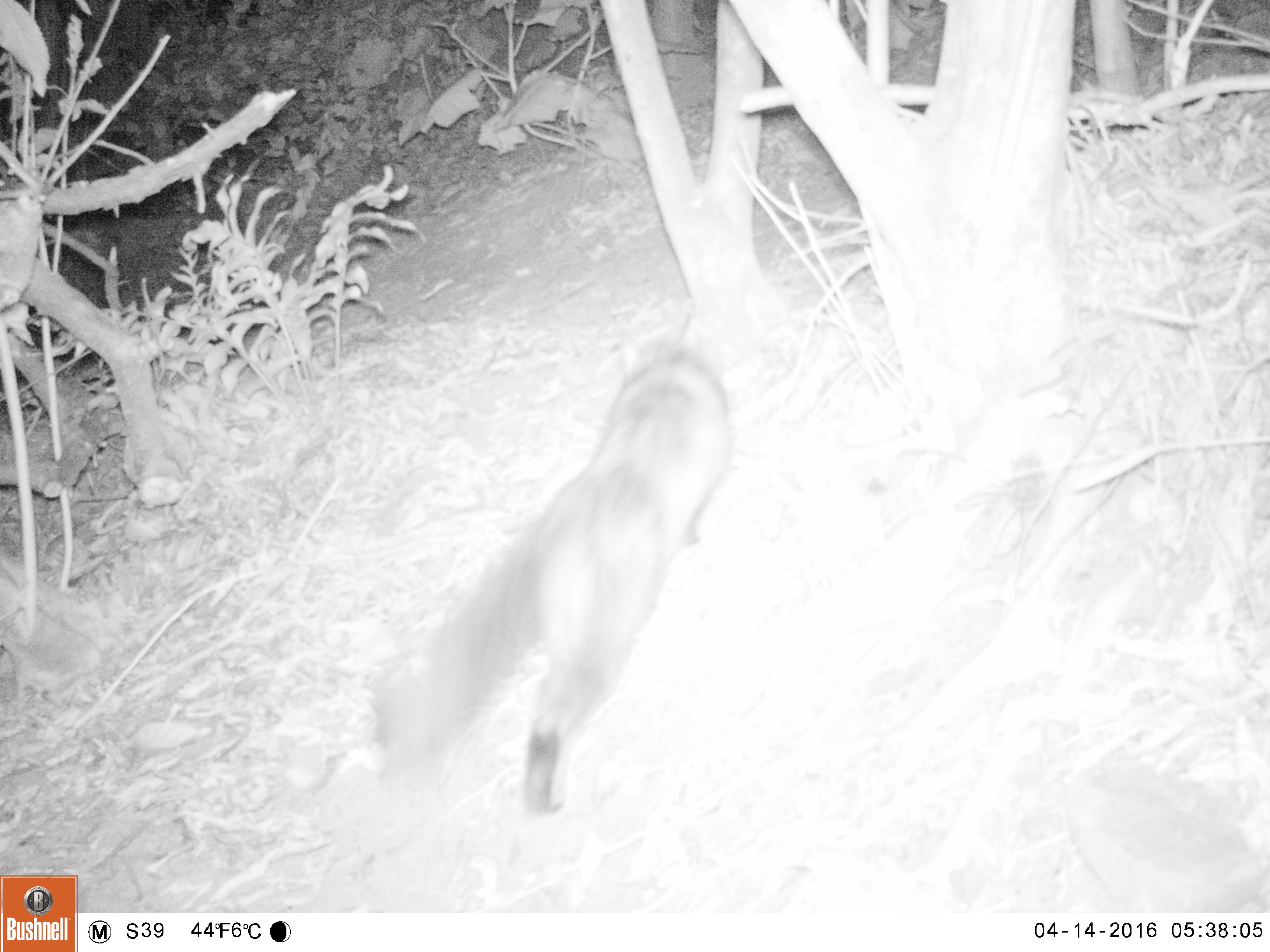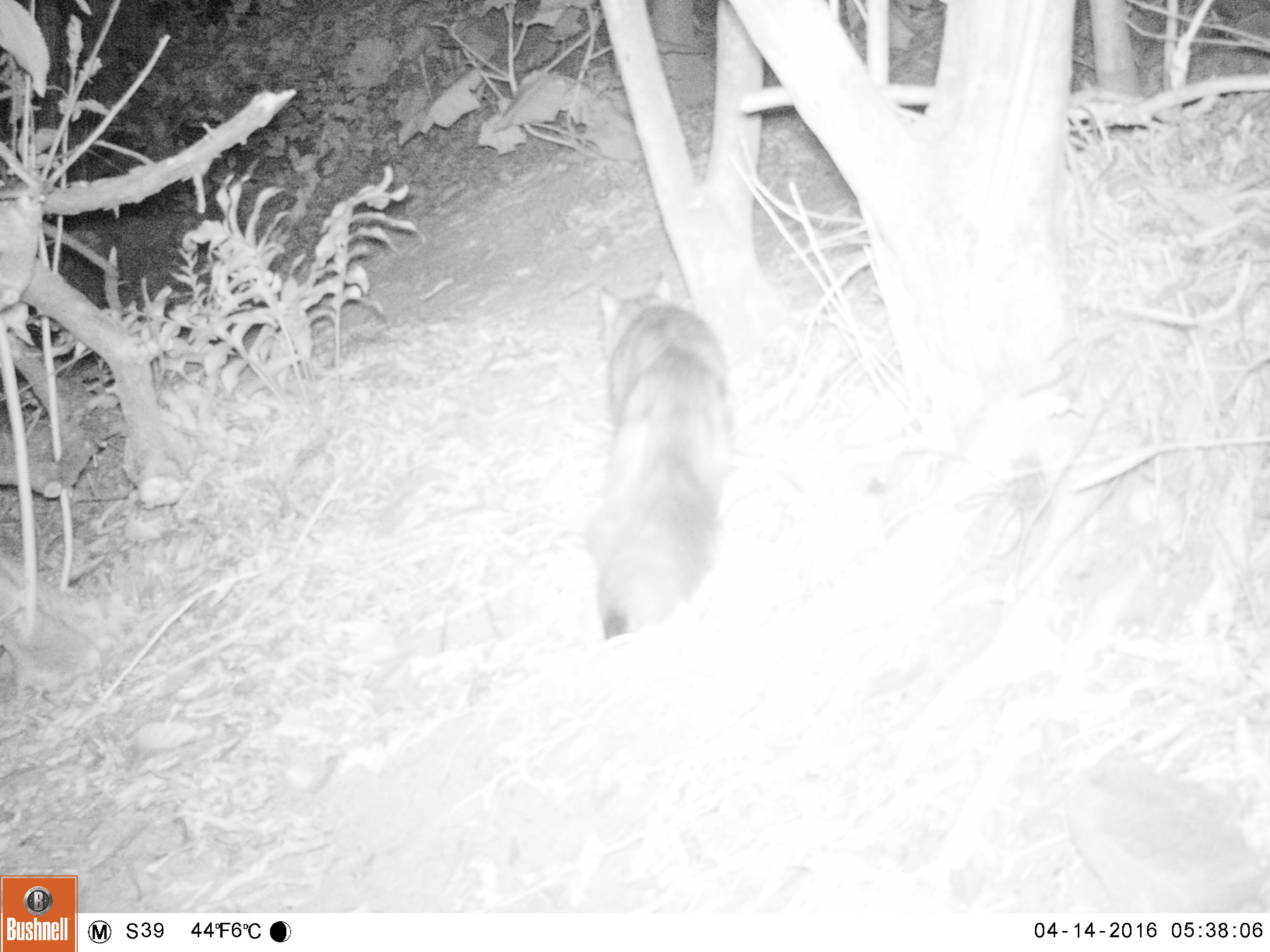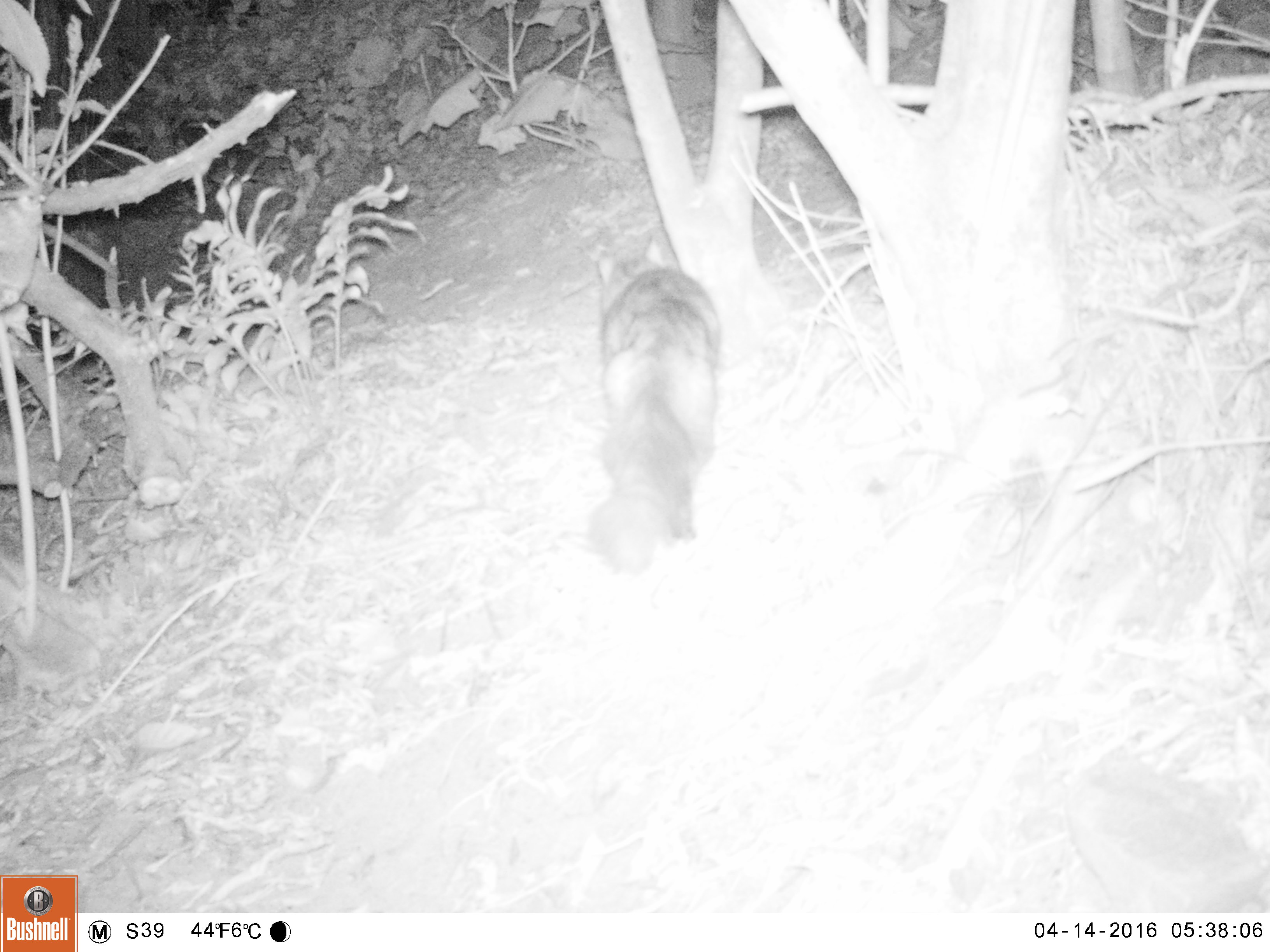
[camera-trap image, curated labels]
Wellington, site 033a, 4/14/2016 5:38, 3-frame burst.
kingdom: Animalia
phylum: Chordata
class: Mammalia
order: Carnivora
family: Felidae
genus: Felis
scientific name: Felis catus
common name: cat